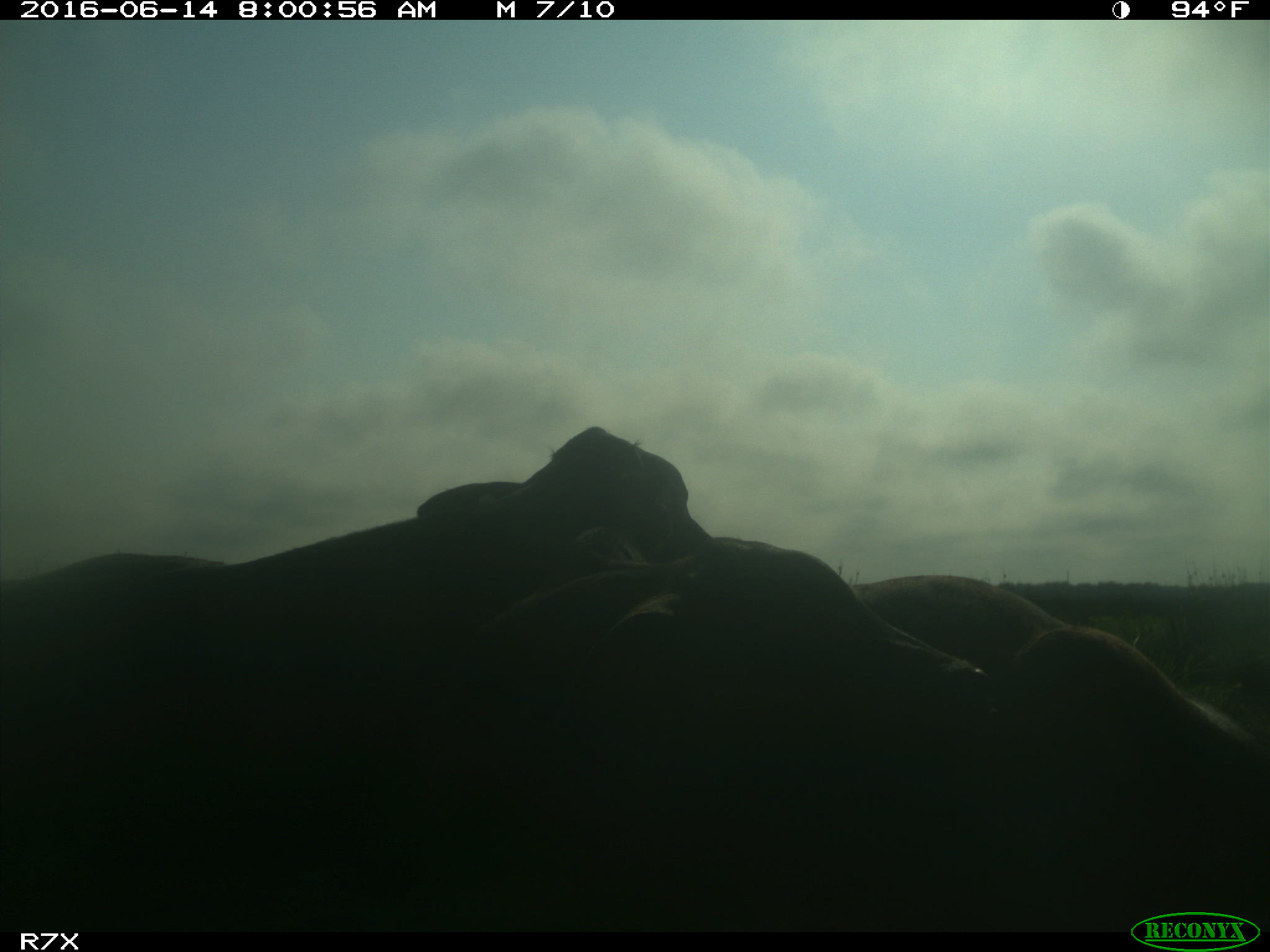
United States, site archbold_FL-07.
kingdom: Animalia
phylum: Chordata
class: Mammalia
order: Artiodactyla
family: Bovidae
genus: Bos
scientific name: Bos taurus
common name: domestic cow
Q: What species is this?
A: Bos taurus (domestic cow).